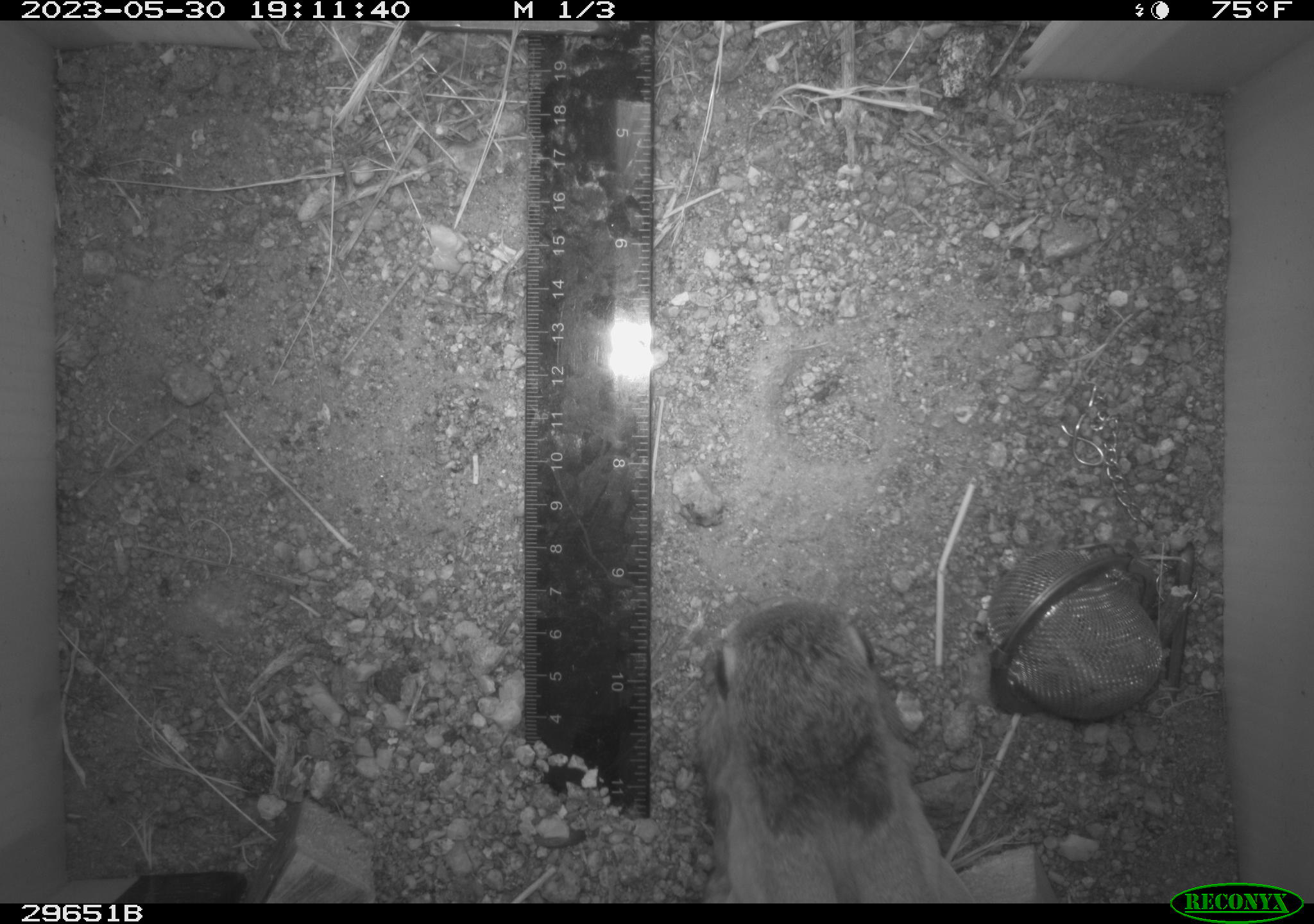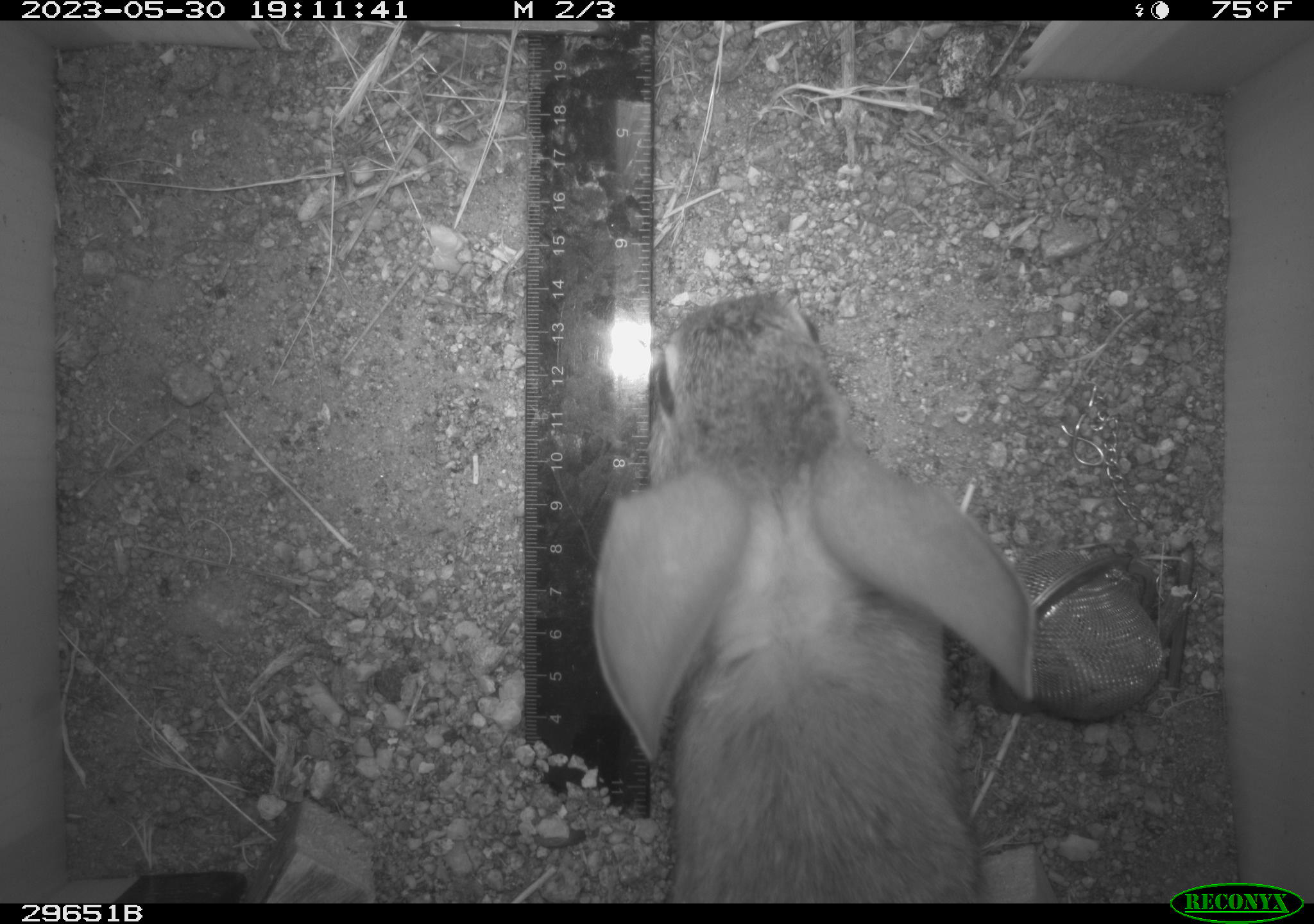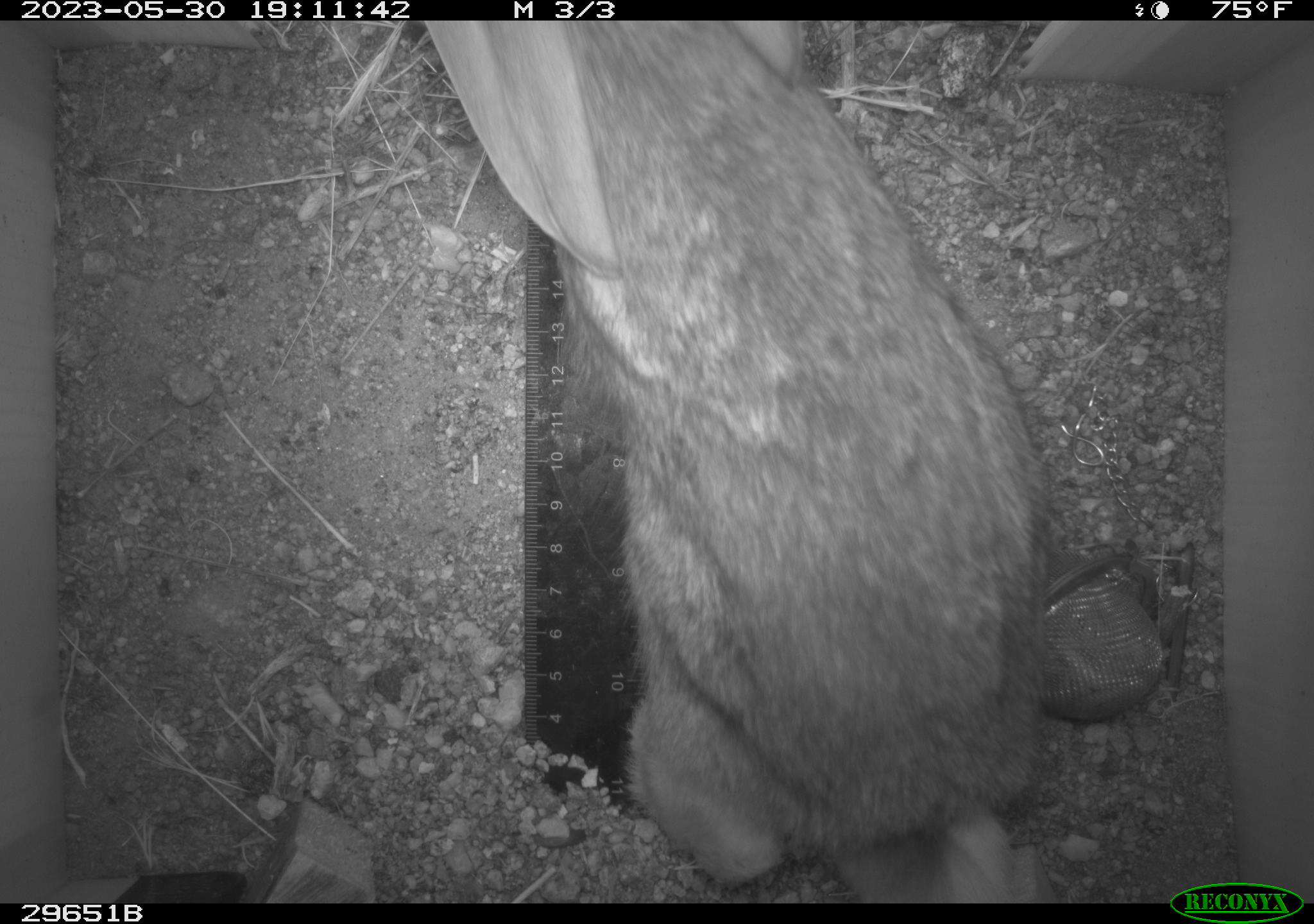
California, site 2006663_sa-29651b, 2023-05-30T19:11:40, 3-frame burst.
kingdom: Animalia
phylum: Chordata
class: Mammalia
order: Lagomorpha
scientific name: Lagomorpha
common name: hares, rabbits, and pikas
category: lagomorpha order